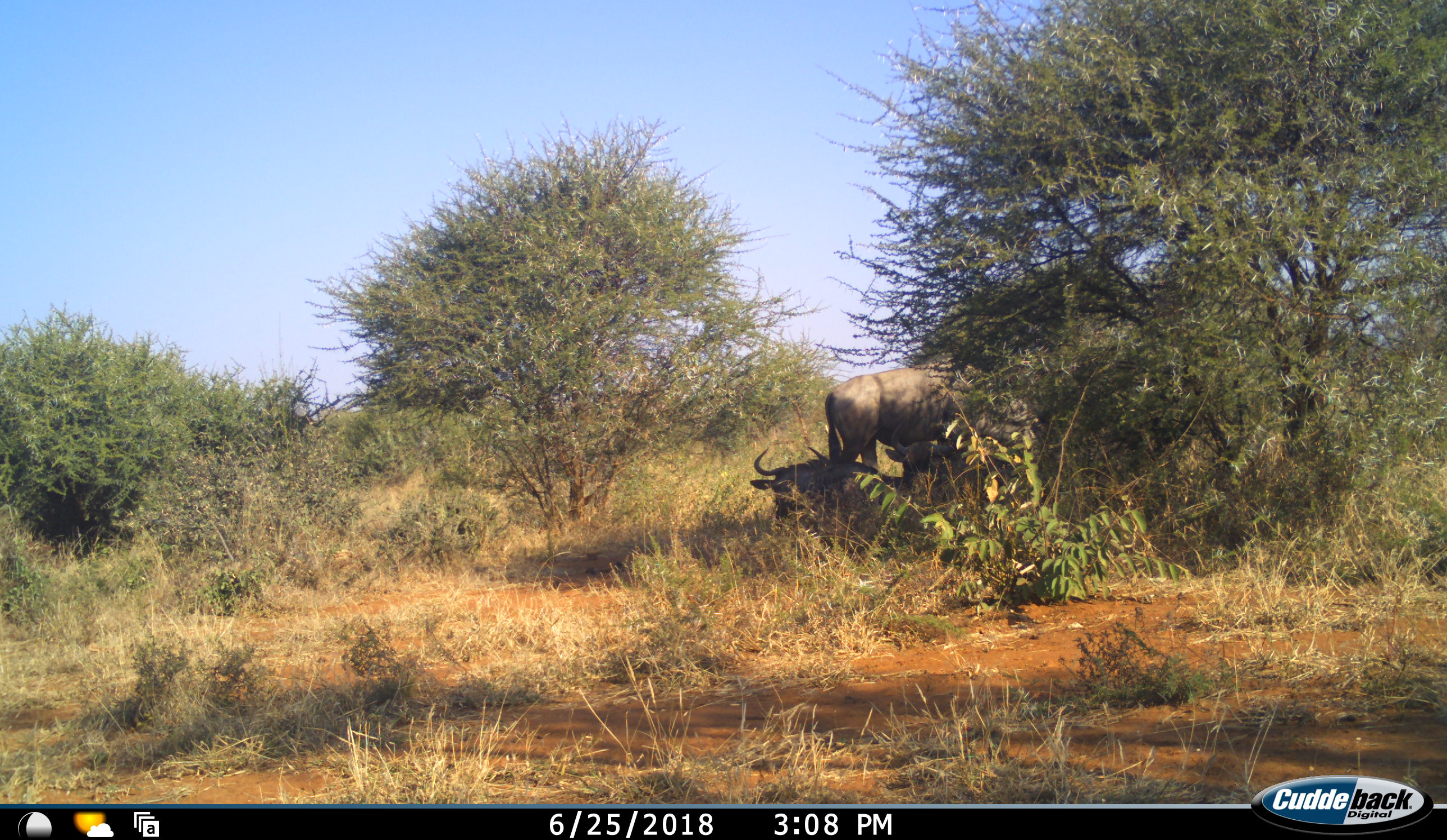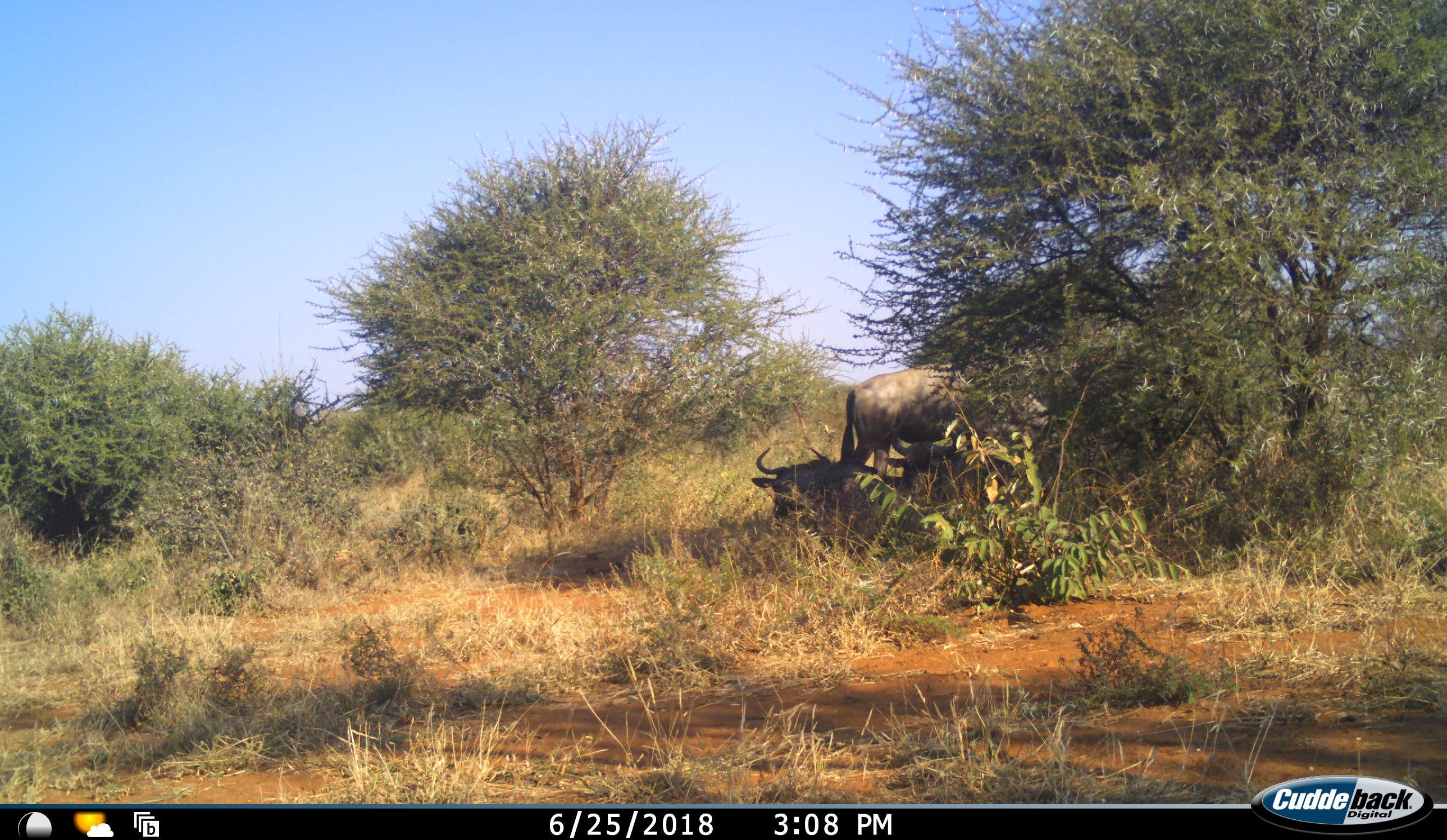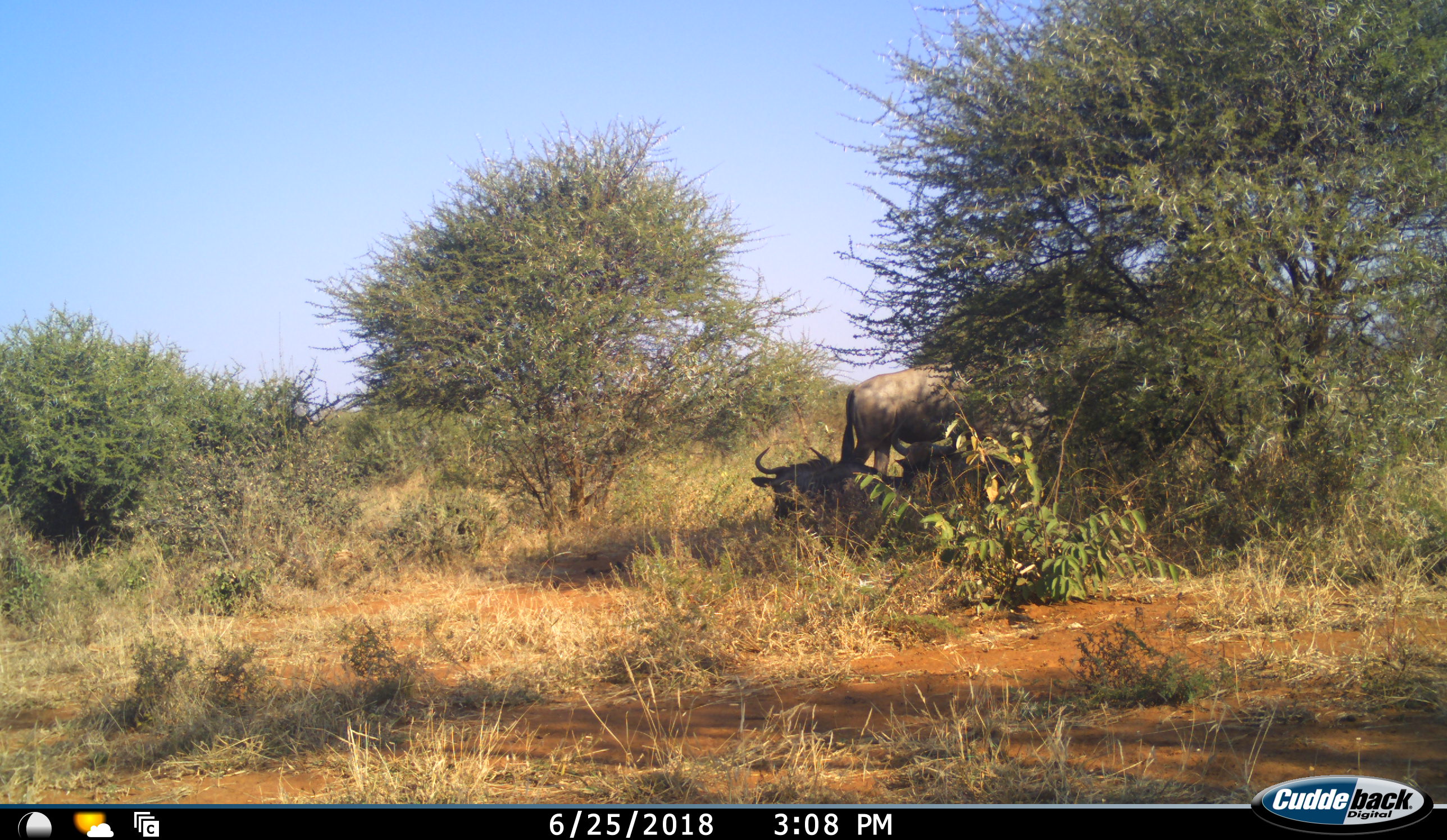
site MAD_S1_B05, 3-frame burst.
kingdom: Animalia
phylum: Chordata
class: Mammalia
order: Artiodactyla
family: Bovidae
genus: Connochaetes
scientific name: Connochaetes taurinus taurinus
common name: blue wildebeest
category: wildebeestblue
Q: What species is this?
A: Wildebeestblue (blue wildebeest) (Connochaetes taurinus taurinus).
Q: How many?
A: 3.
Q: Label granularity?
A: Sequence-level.